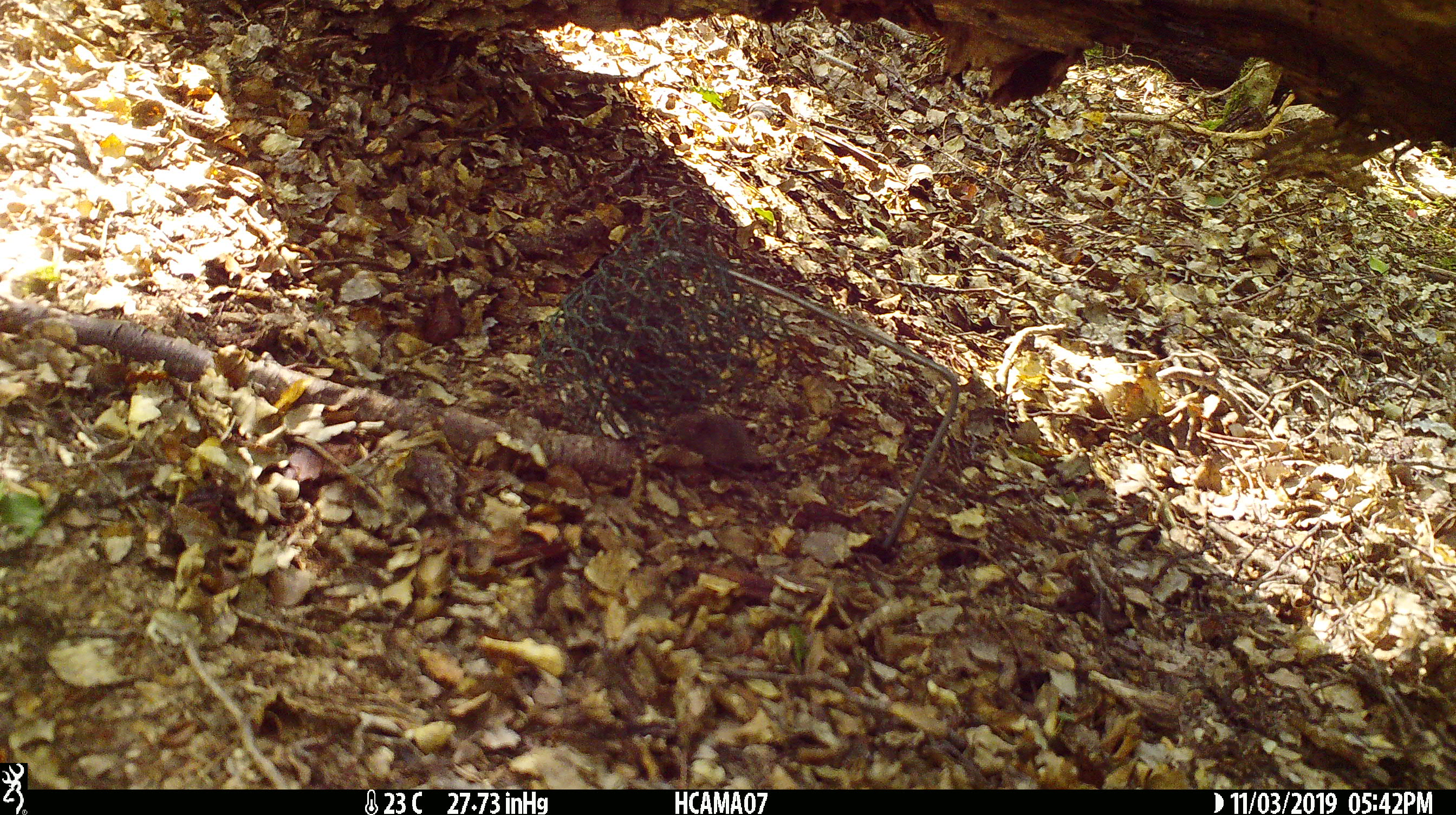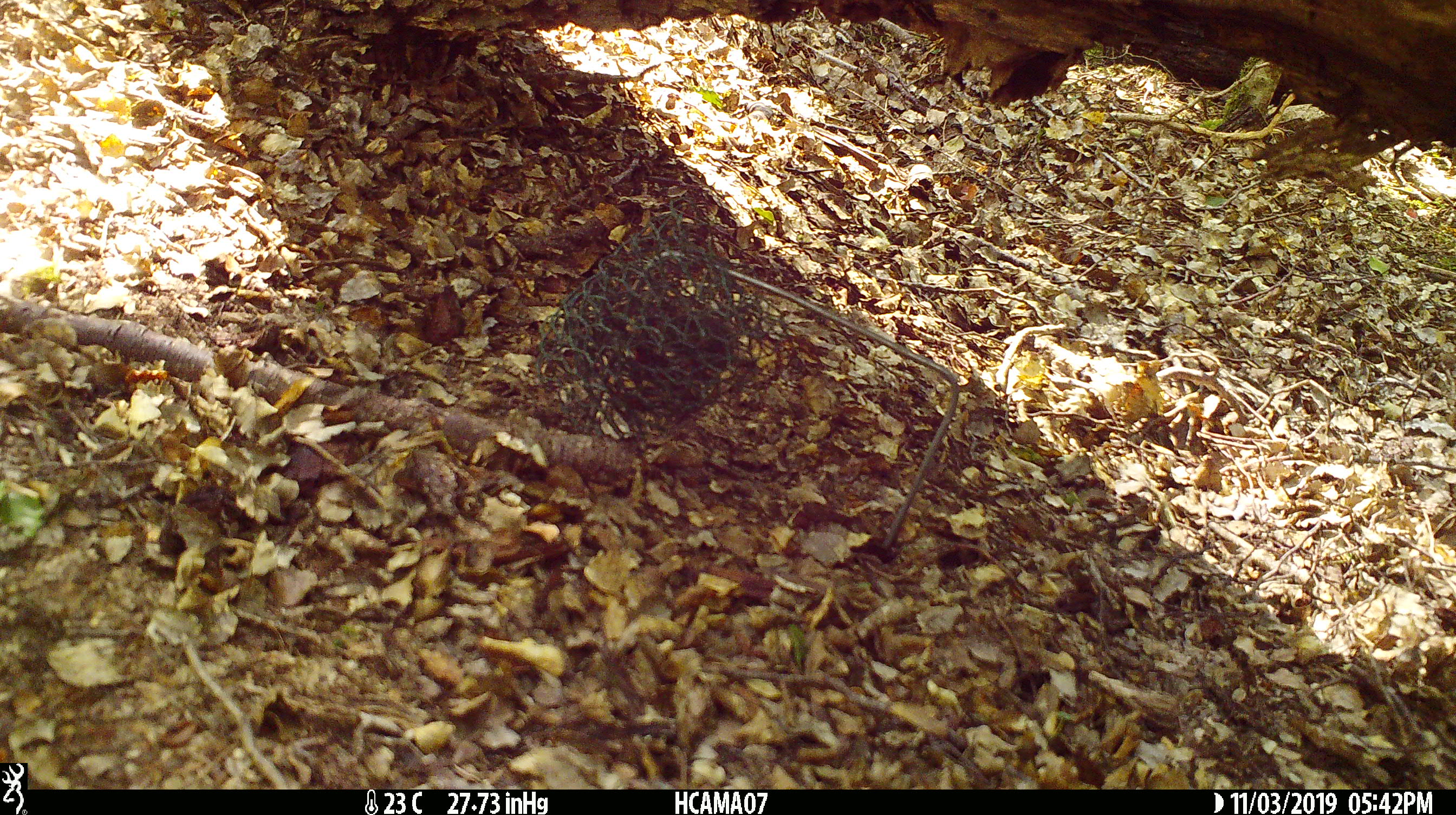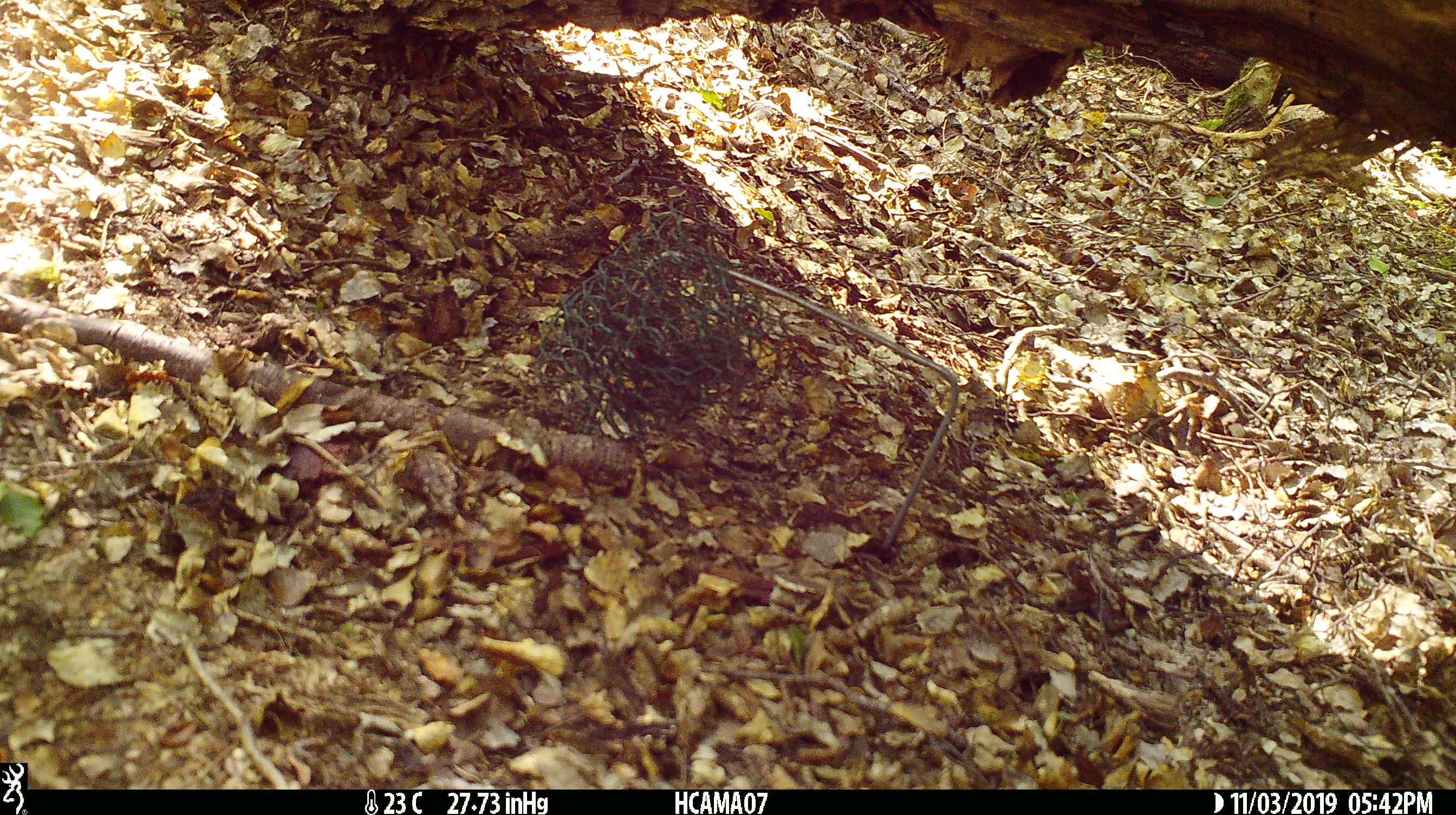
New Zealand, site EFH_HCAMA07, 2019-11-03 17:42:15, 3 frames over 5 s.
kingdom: Animalia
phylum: Chordata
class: Mammalia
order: Rodentia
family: Muridae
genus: Mus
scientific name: Mus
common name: mouse